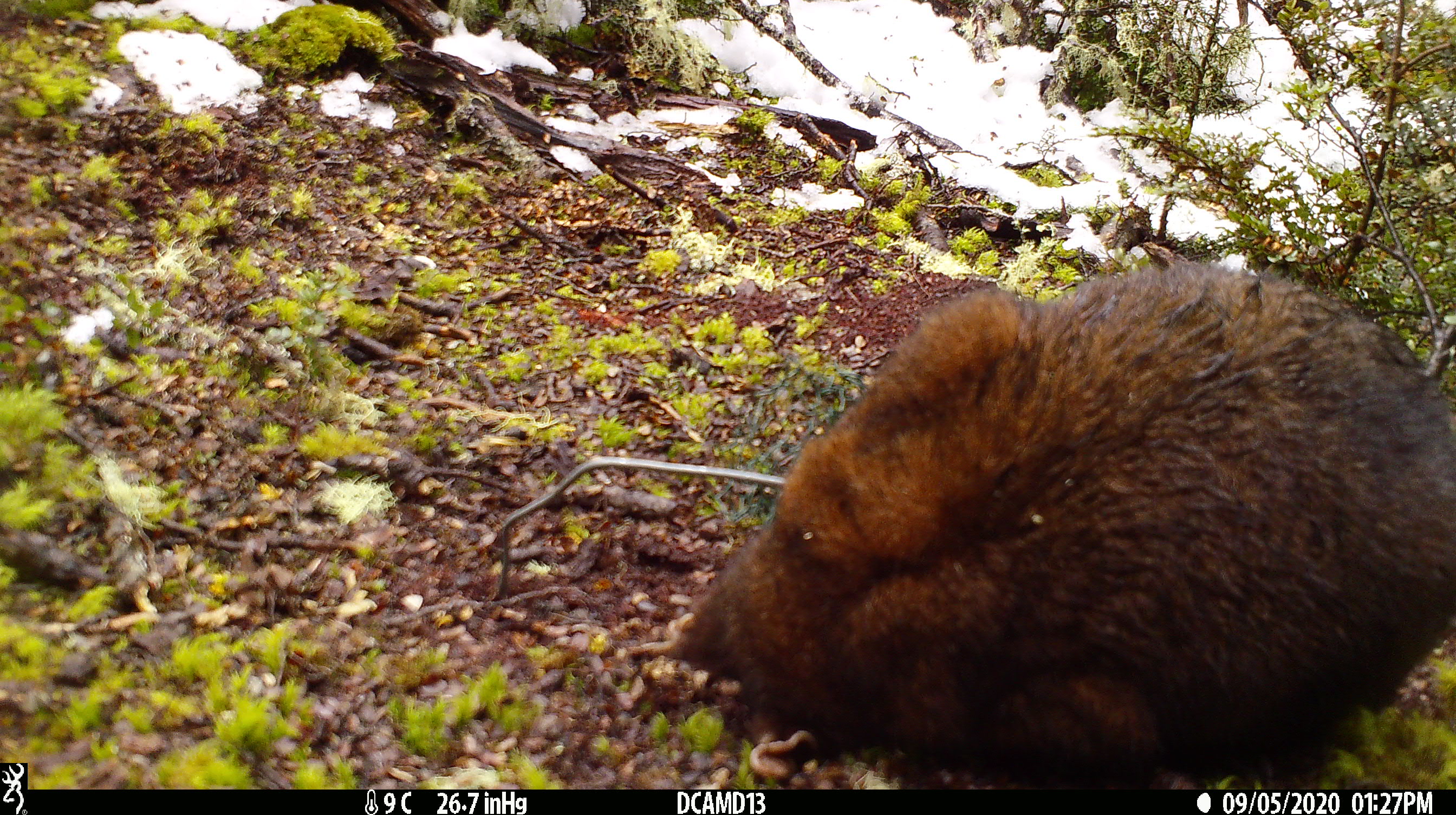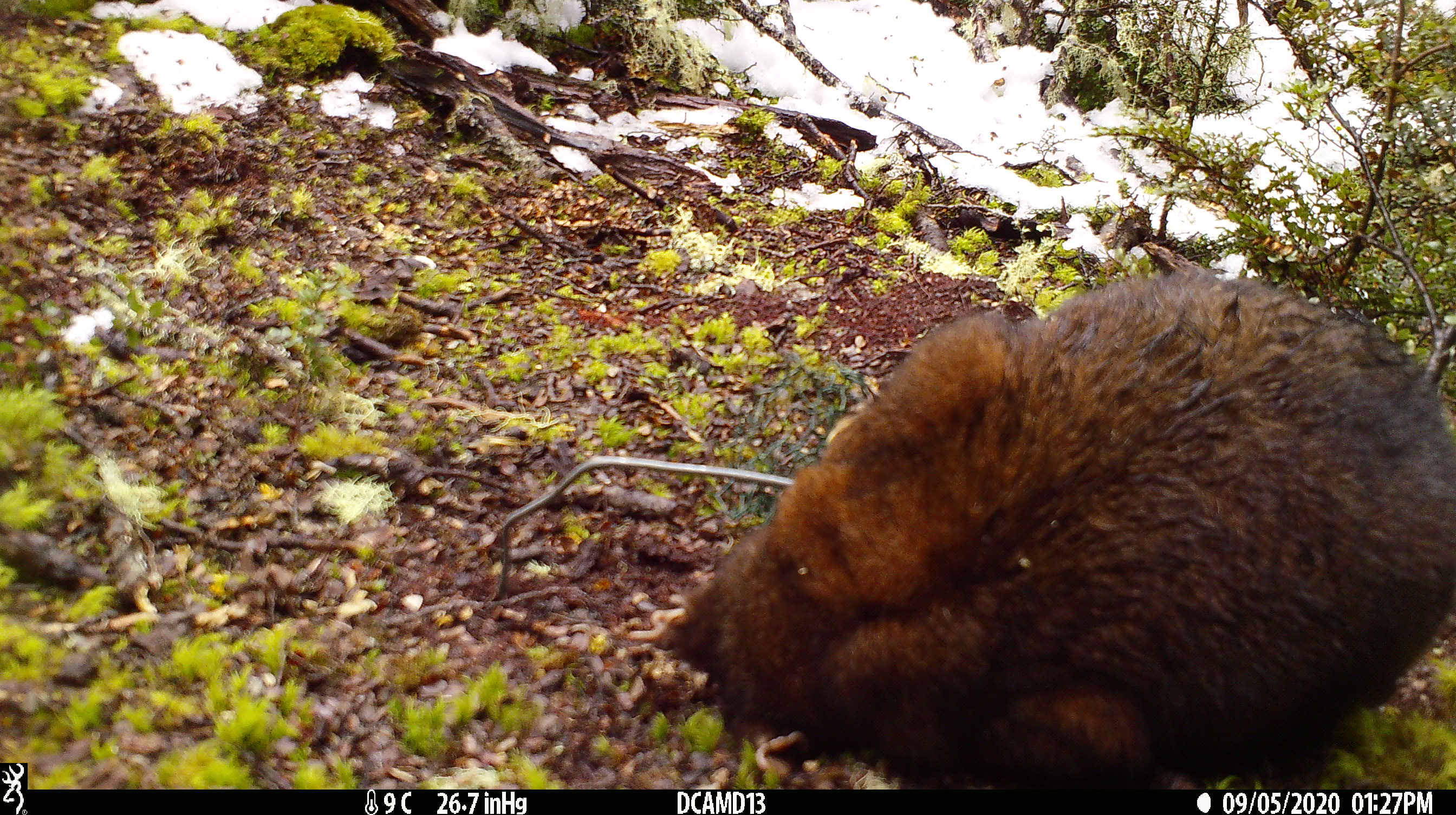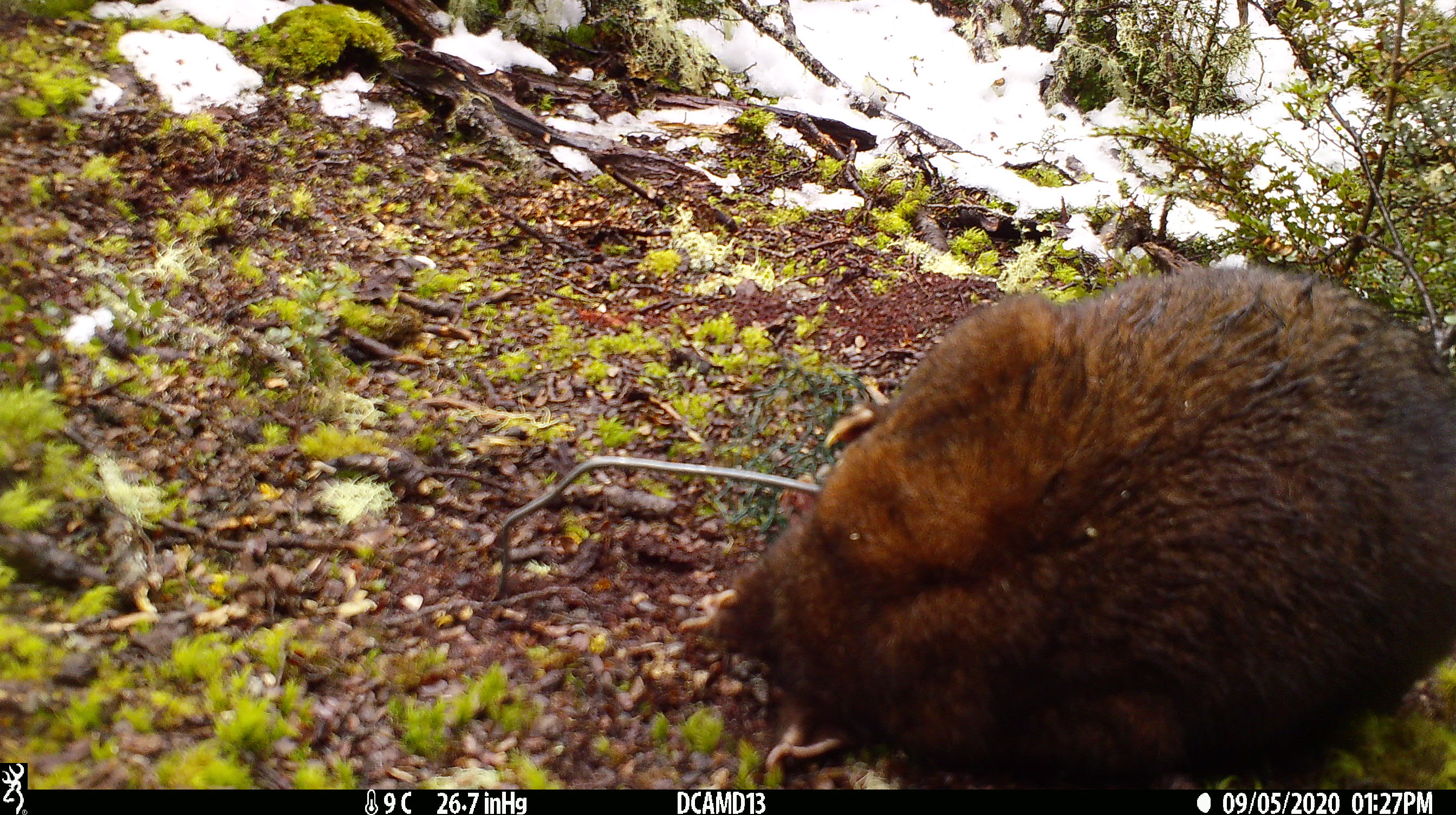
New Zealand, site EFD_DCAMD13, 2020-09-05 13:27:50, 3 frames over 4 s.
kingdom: Animalia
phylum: Chordata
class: Mammalia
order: Diprotodontia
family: Phalangeridae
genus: Trichosurus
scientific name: Trichosurus vulpecula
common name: common brushtail possum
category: possum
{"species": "possum (common brushtail possum) (Trichosurus vulpecula)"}